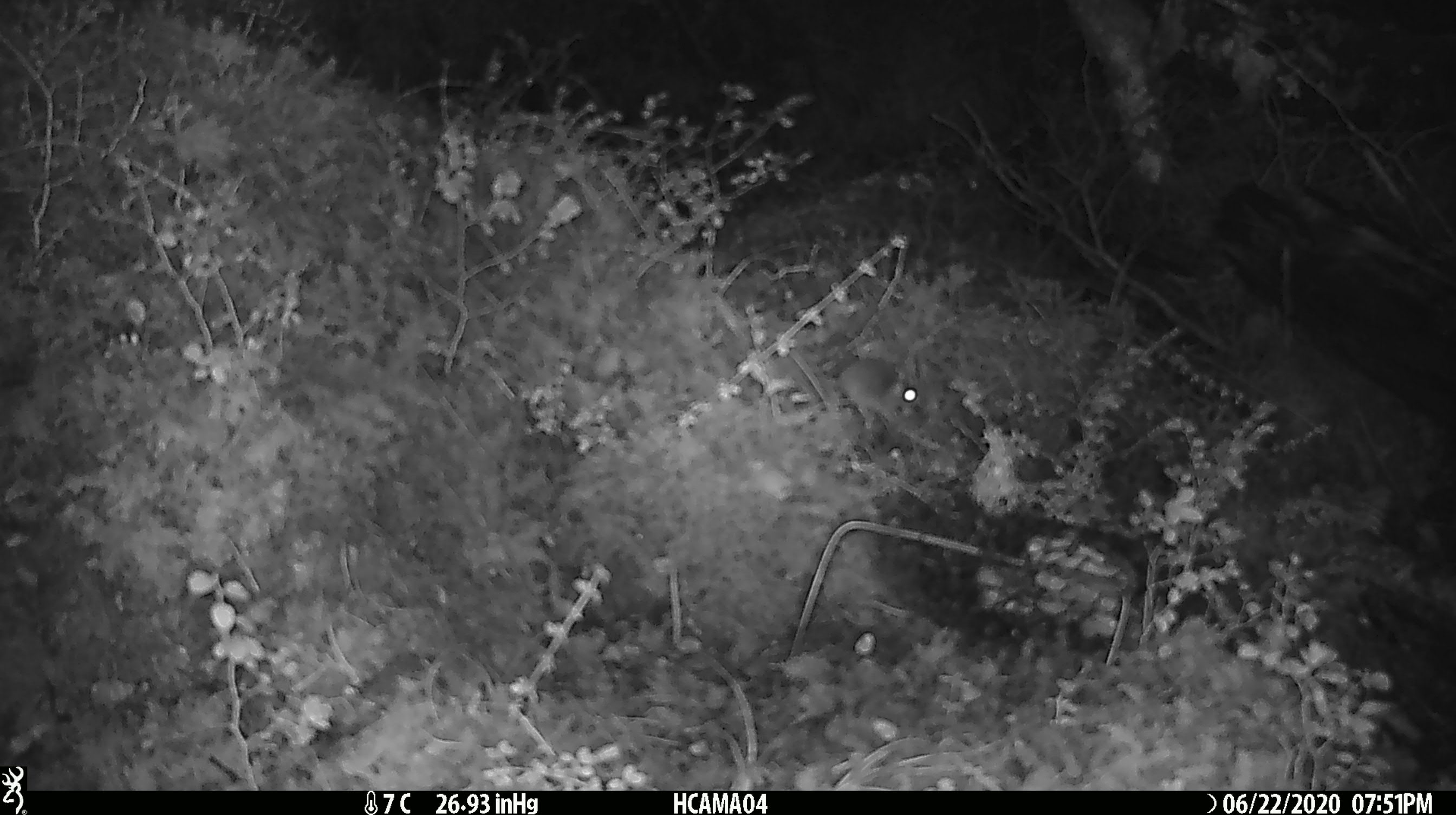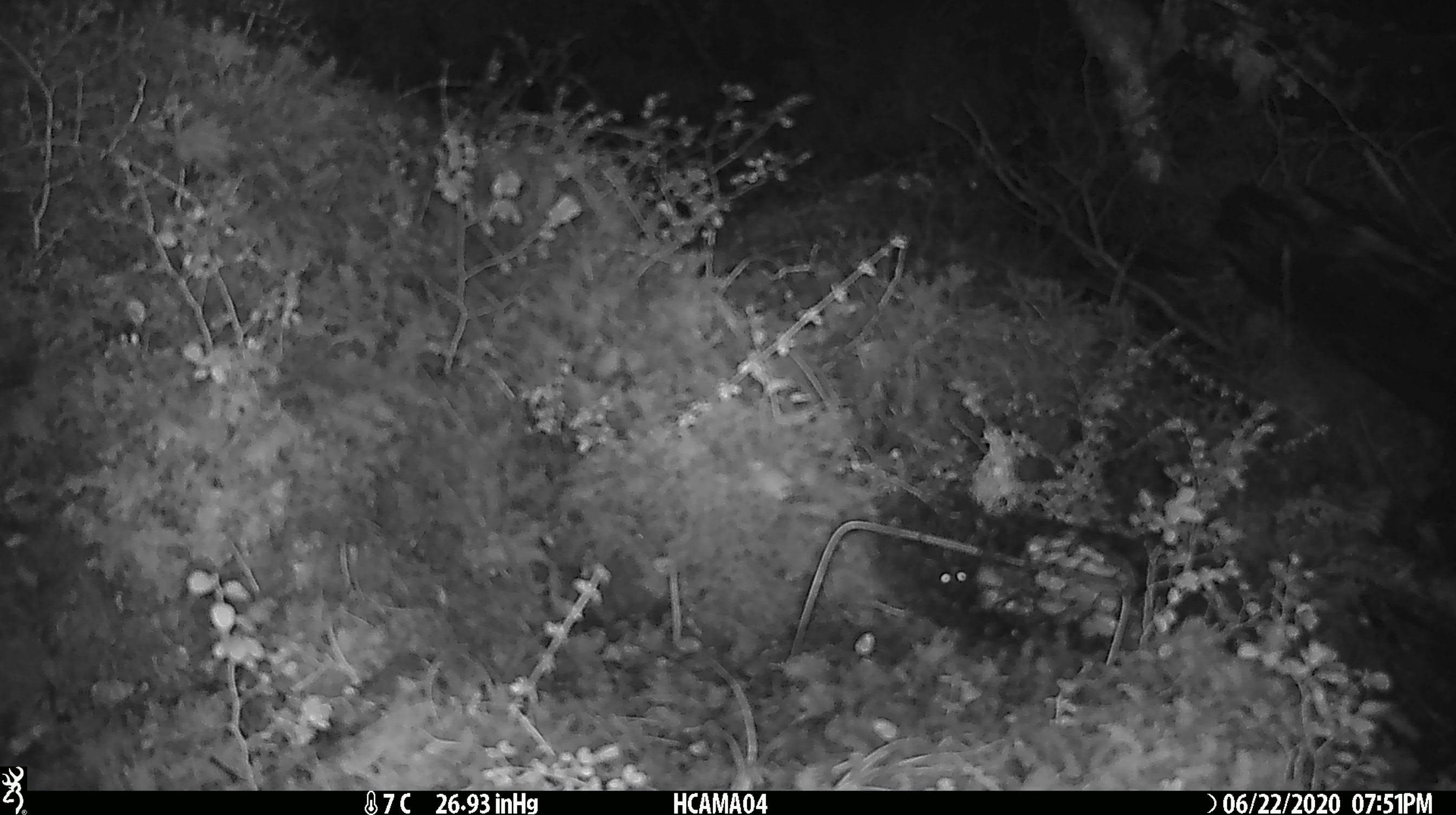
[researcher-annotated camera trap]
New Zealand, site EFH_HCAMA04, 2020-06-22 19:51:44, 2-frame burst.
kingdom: Animalia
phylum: Chordata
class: Mammalia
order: Rodentia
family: Muridae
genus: Mus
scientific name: Mus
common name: mouse